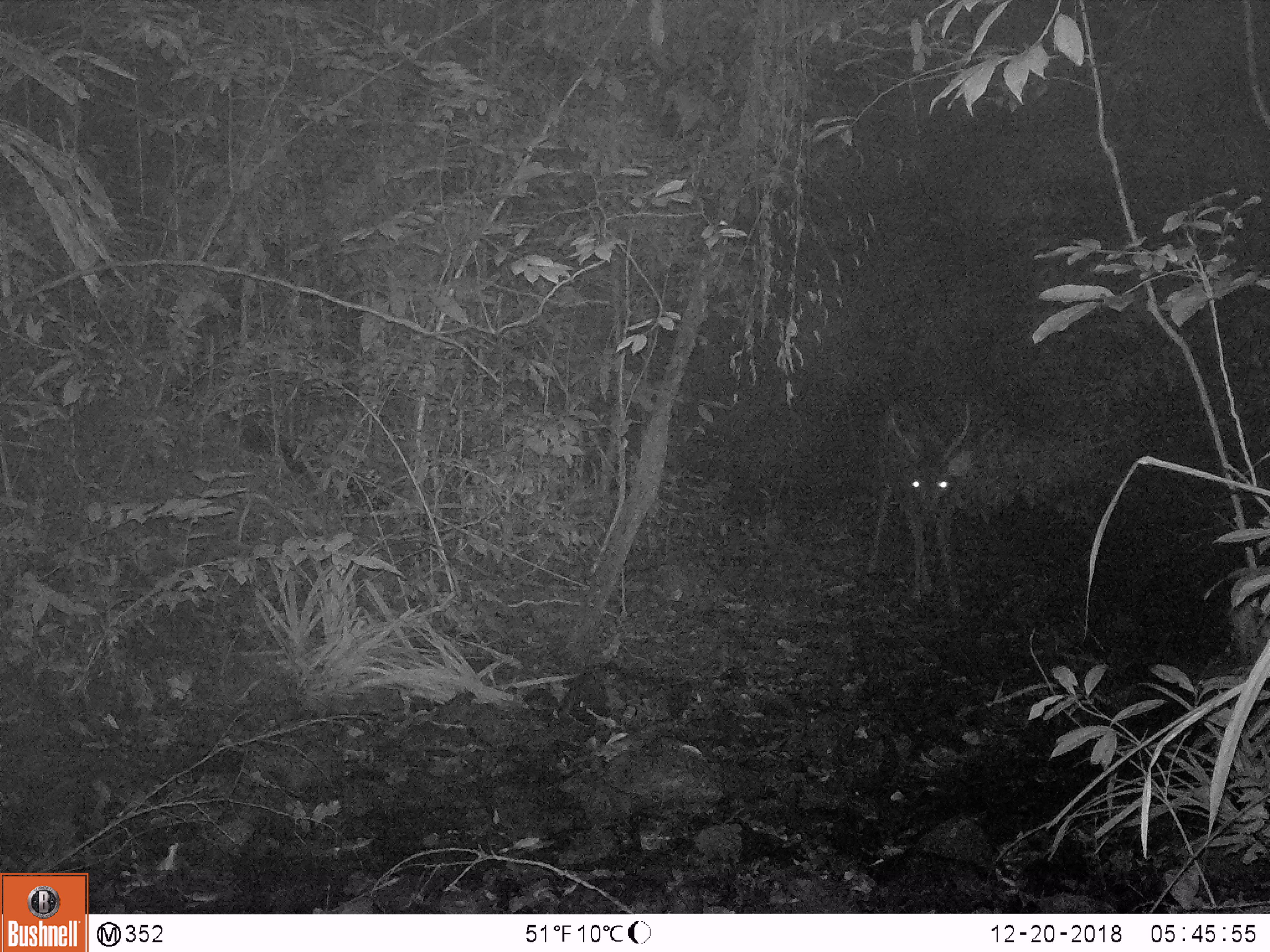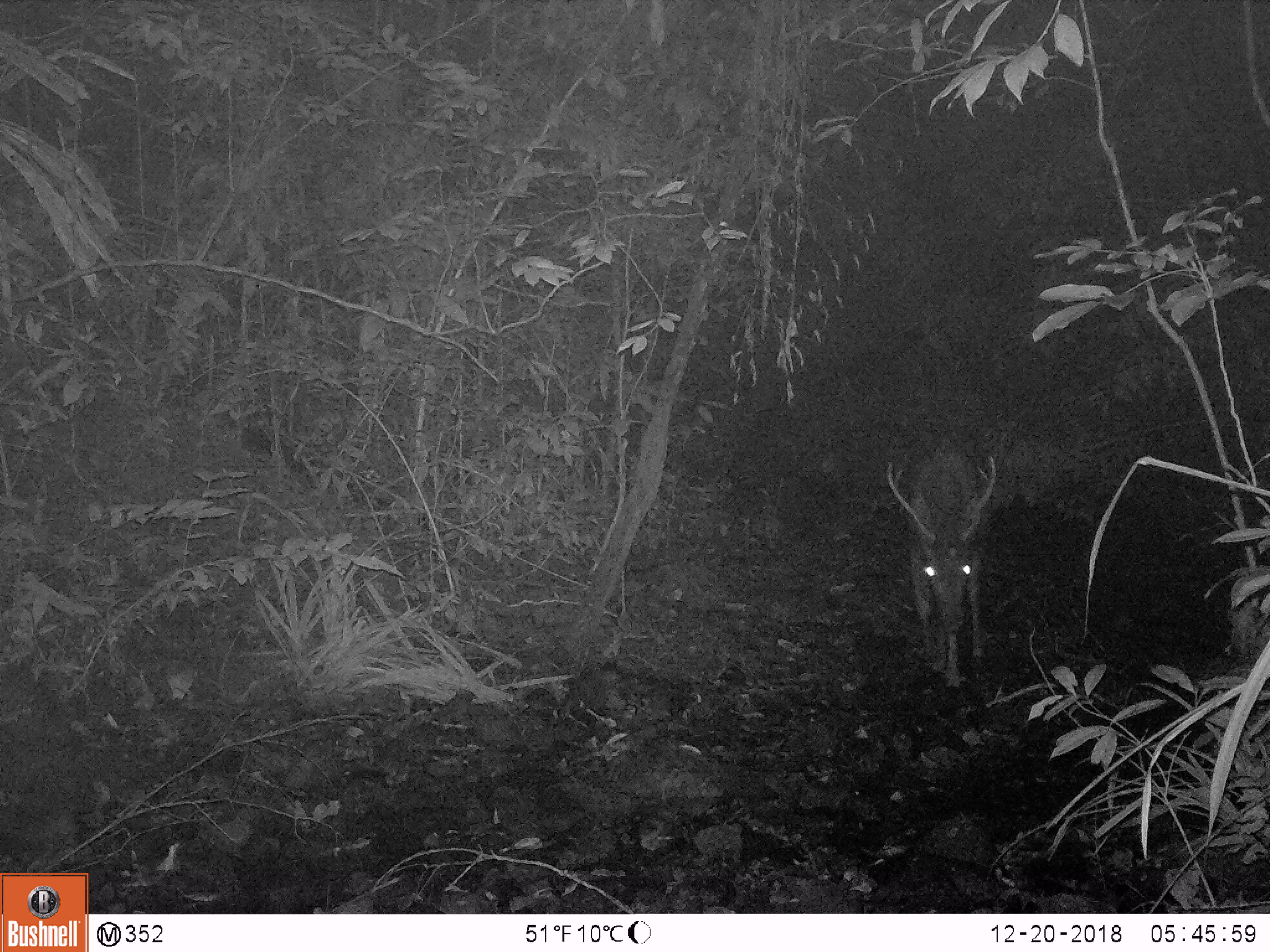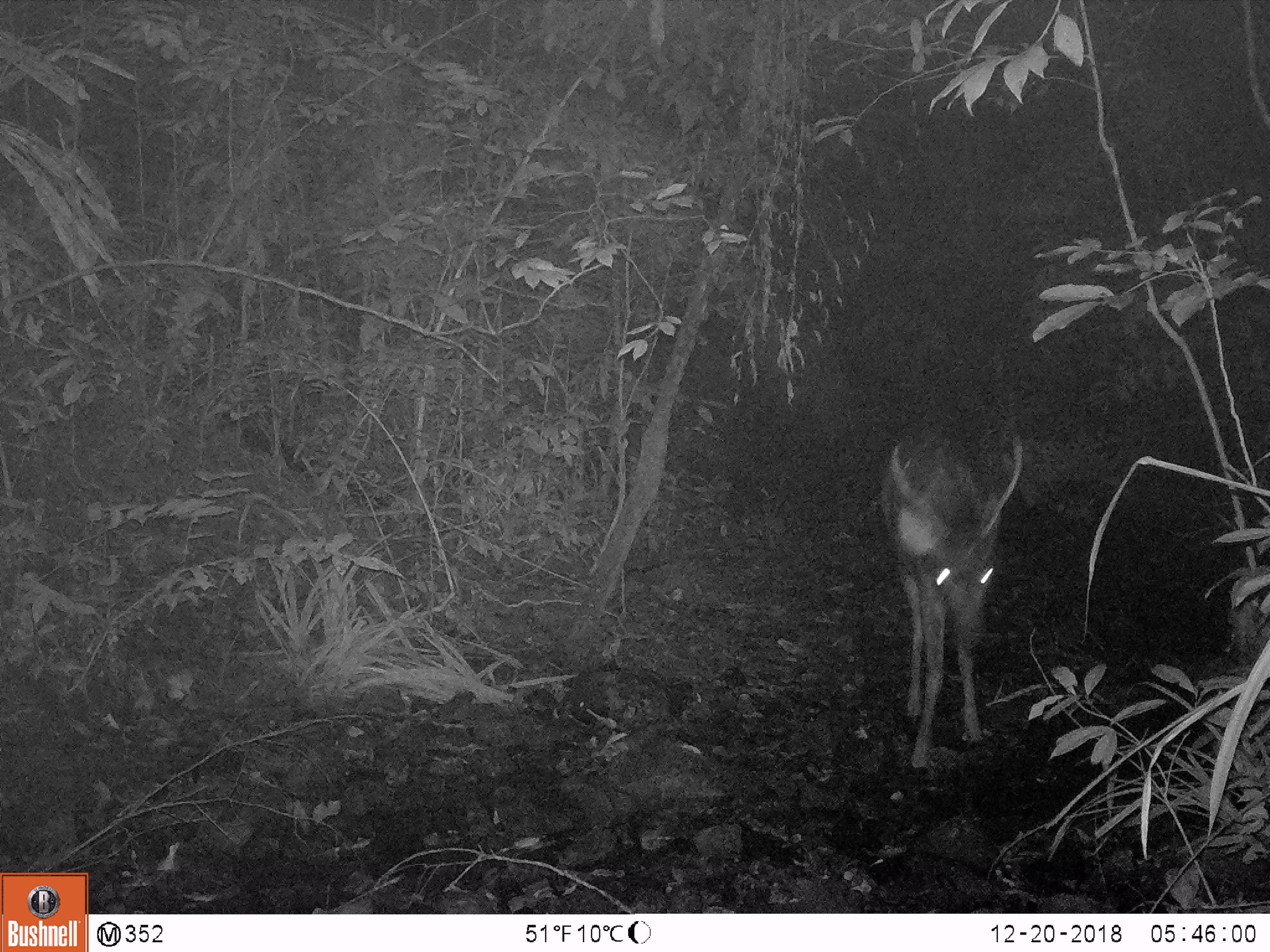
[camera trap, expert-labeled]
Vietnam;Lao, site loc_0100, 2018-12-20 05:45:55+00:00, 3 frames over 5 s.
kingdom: Animalia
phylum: Chordata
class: Mammalia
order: Artiodactyla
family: Cervidae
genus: Rusa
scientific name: Rusa unicolor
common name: sambar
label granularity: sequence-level